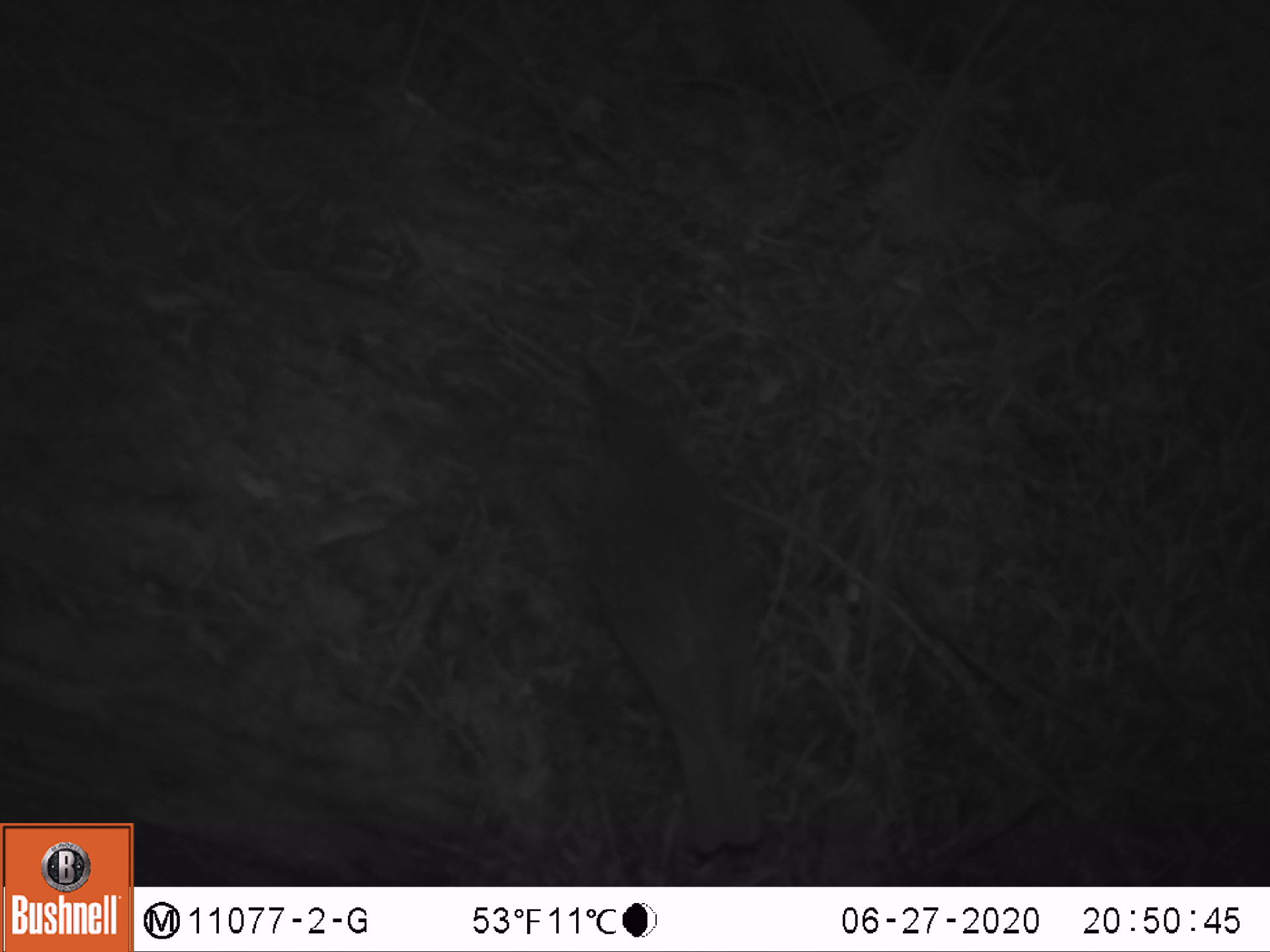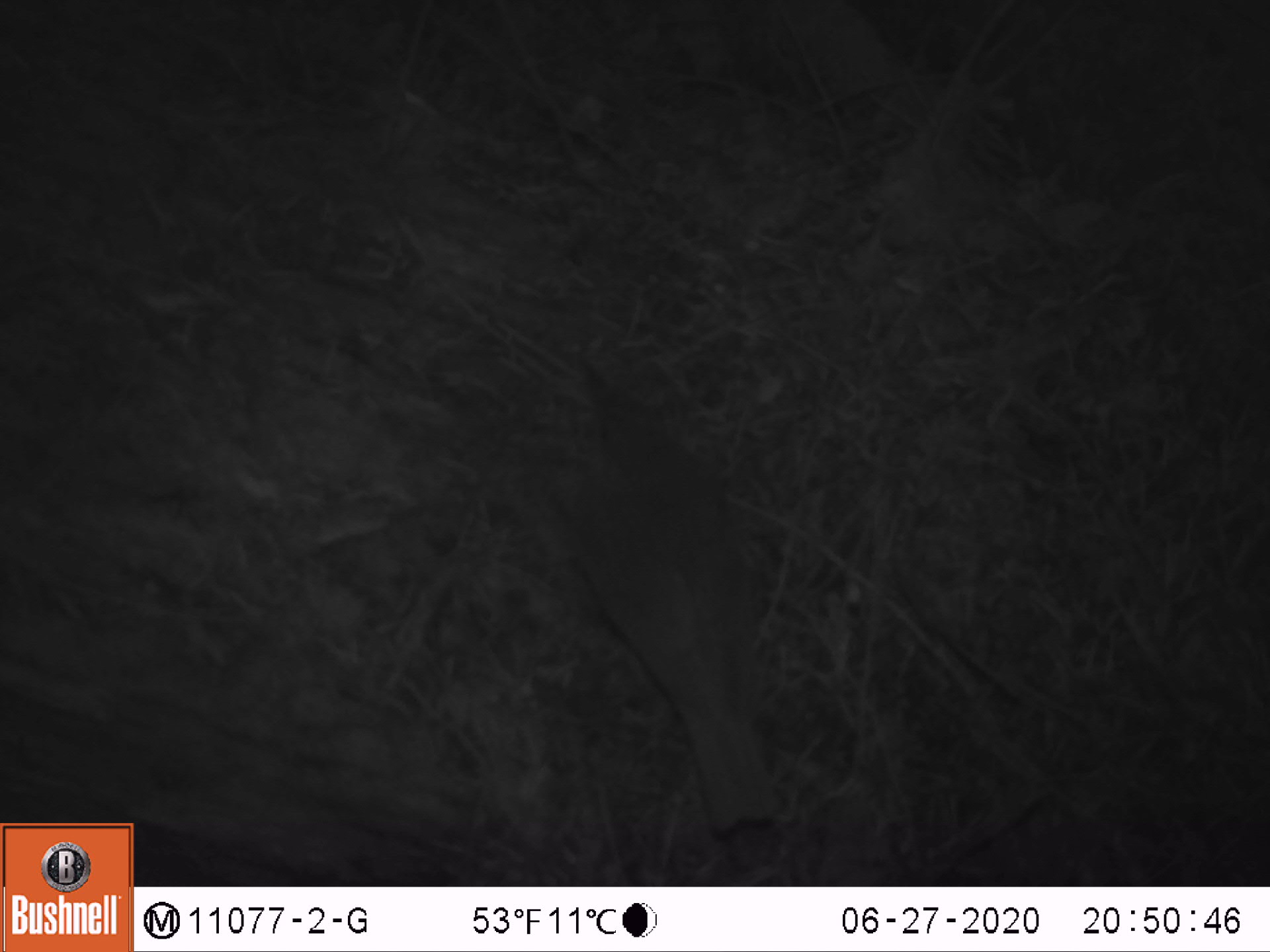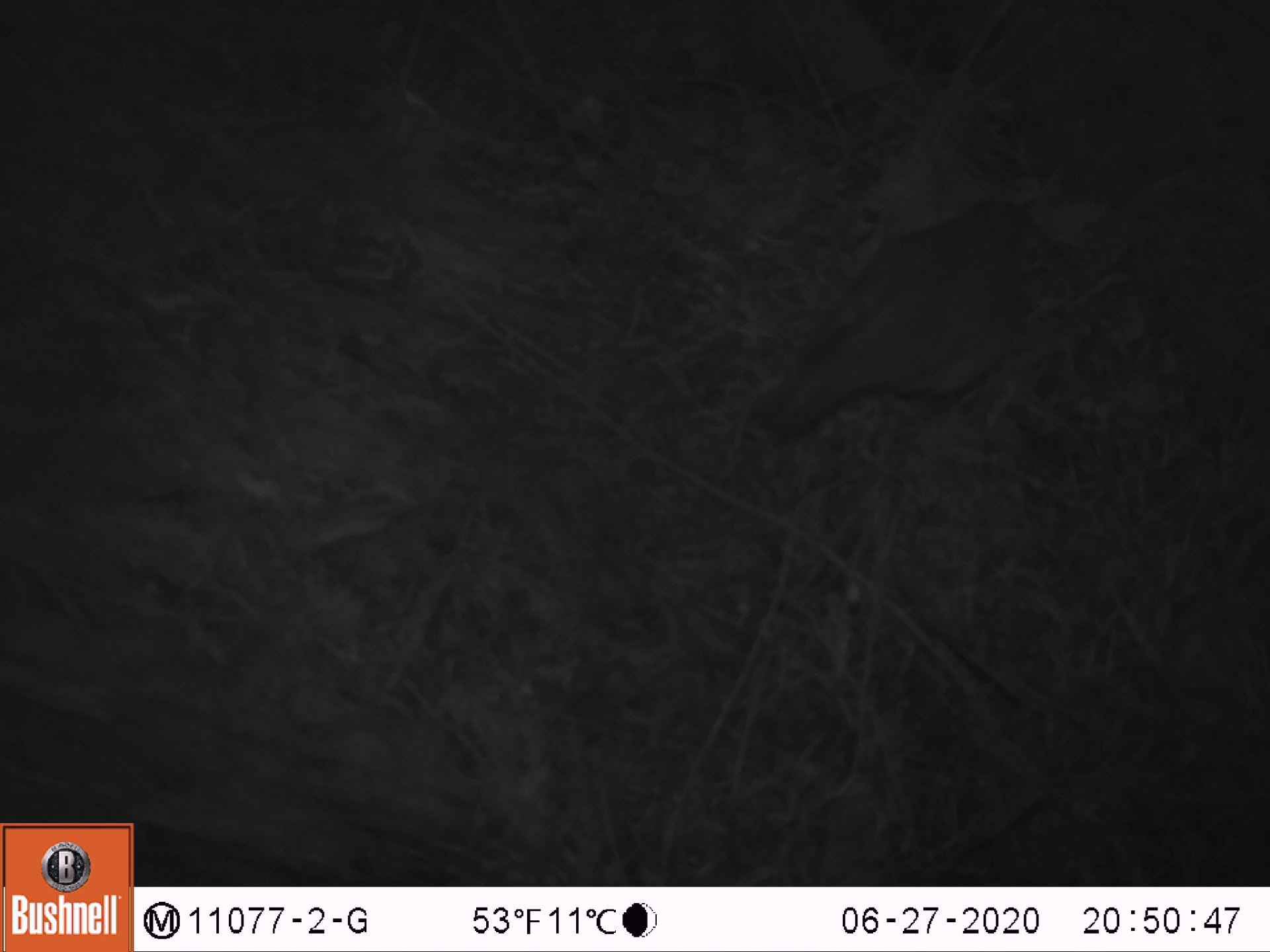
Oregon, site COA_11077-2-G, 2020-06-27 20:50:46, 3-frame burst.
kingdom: Animalia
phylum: Chordata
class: Aves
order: Passeriformes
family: Turdidae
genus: Catharus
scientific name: Catharus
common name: brown thrushes and nightingale-thrushes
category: catharus species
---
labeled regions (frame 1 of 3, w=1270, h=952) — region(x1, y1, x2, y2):
catharus species: region(582, 360, 767, 849)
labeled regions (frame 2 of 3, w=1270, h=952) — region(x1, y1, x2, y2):
catharus species: region(570, 353, 777, 830)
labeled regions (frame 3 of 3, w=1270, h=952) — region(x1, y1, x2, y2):
catharus species: region(757, 197, 1042, 433)